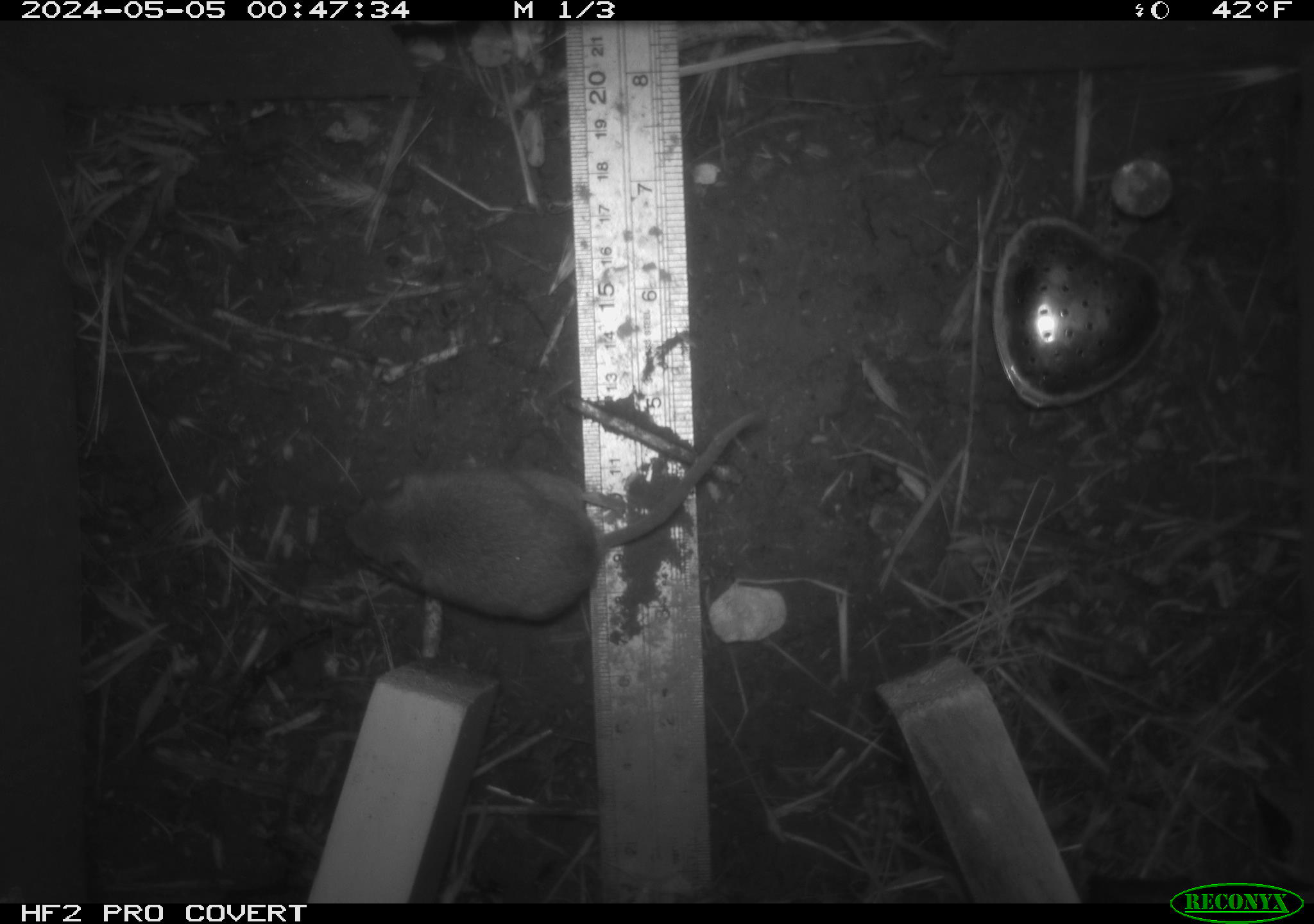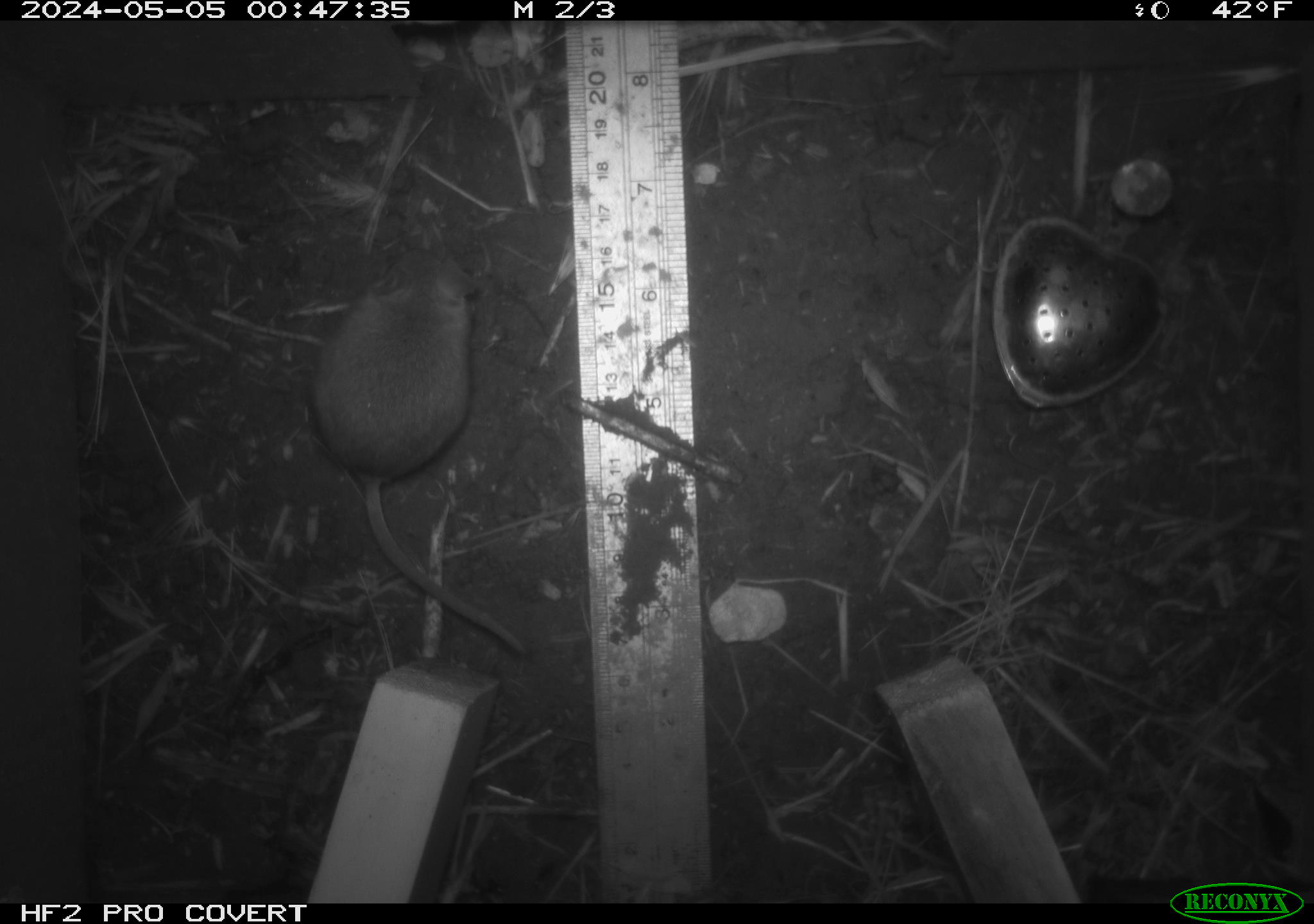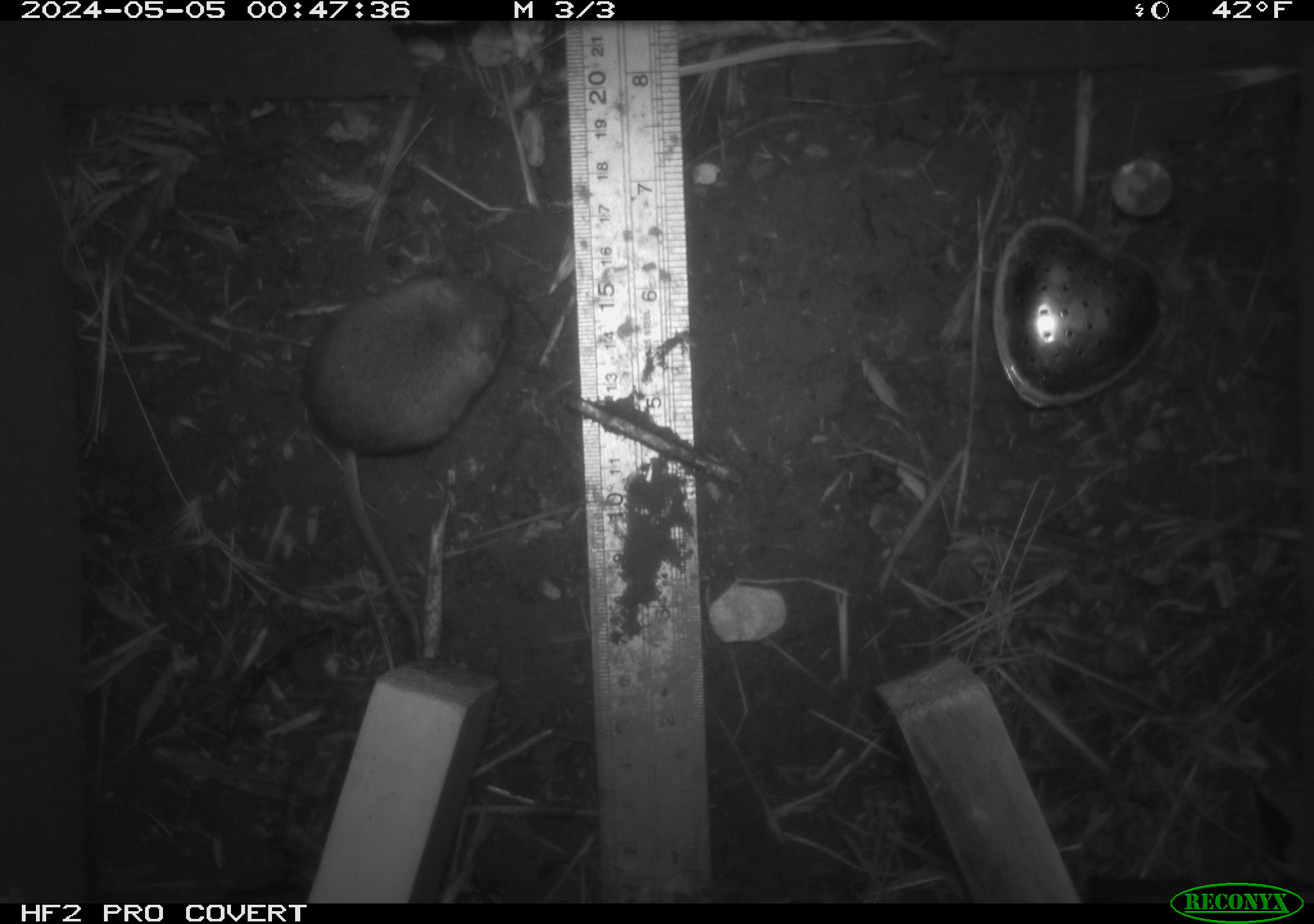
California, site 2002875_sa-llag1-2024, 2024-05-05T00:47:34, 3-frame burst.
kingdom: Animalia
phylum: Chordata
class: Mammalia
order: Rodentia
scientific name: Rodentia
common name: mouse species